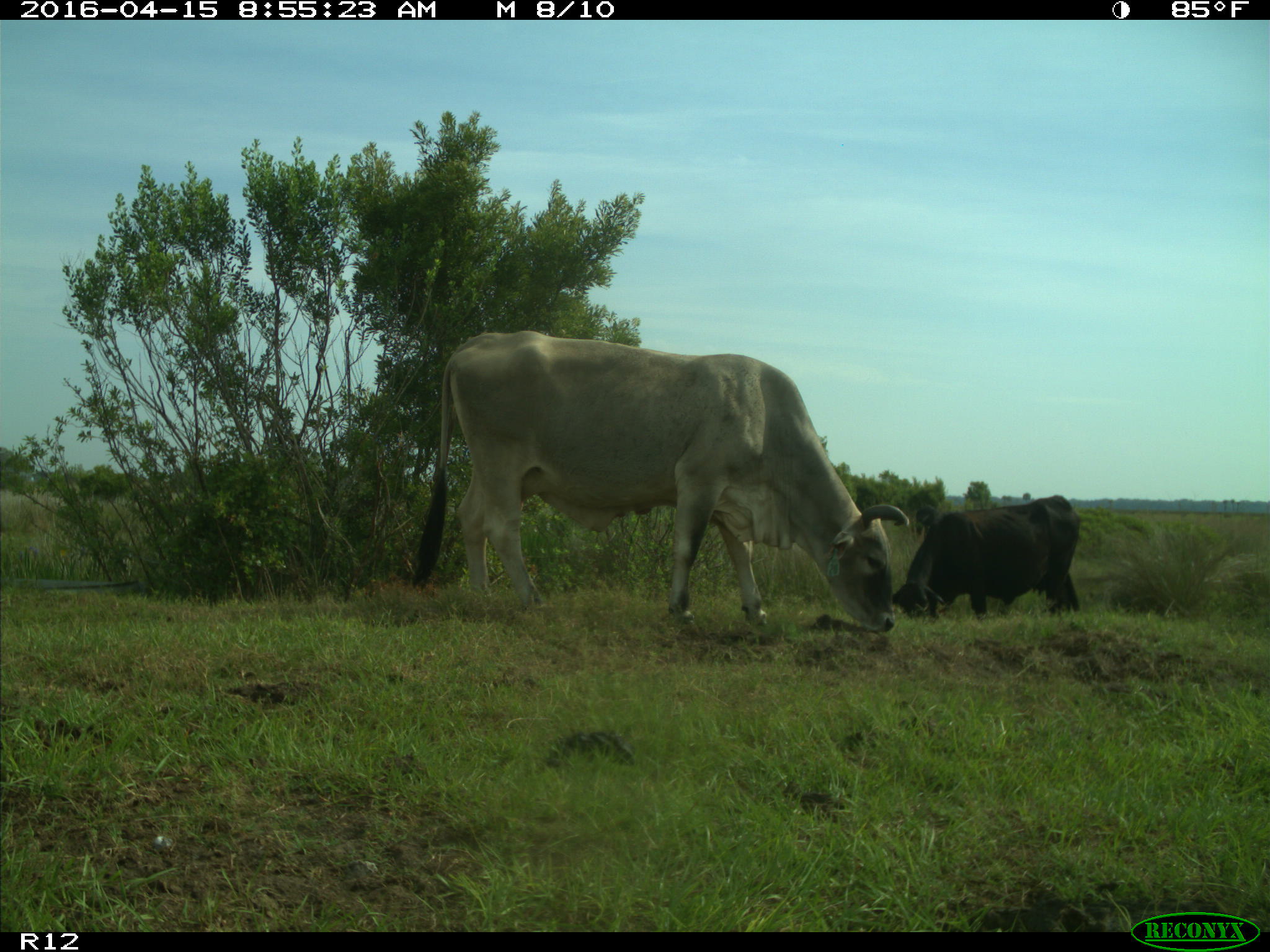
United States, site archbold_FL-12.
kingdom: Animalia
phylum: Chordata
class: Mammalia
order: Artiodactyla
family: Bovidae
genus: Bos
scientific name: Bos taurus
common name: domestic cow